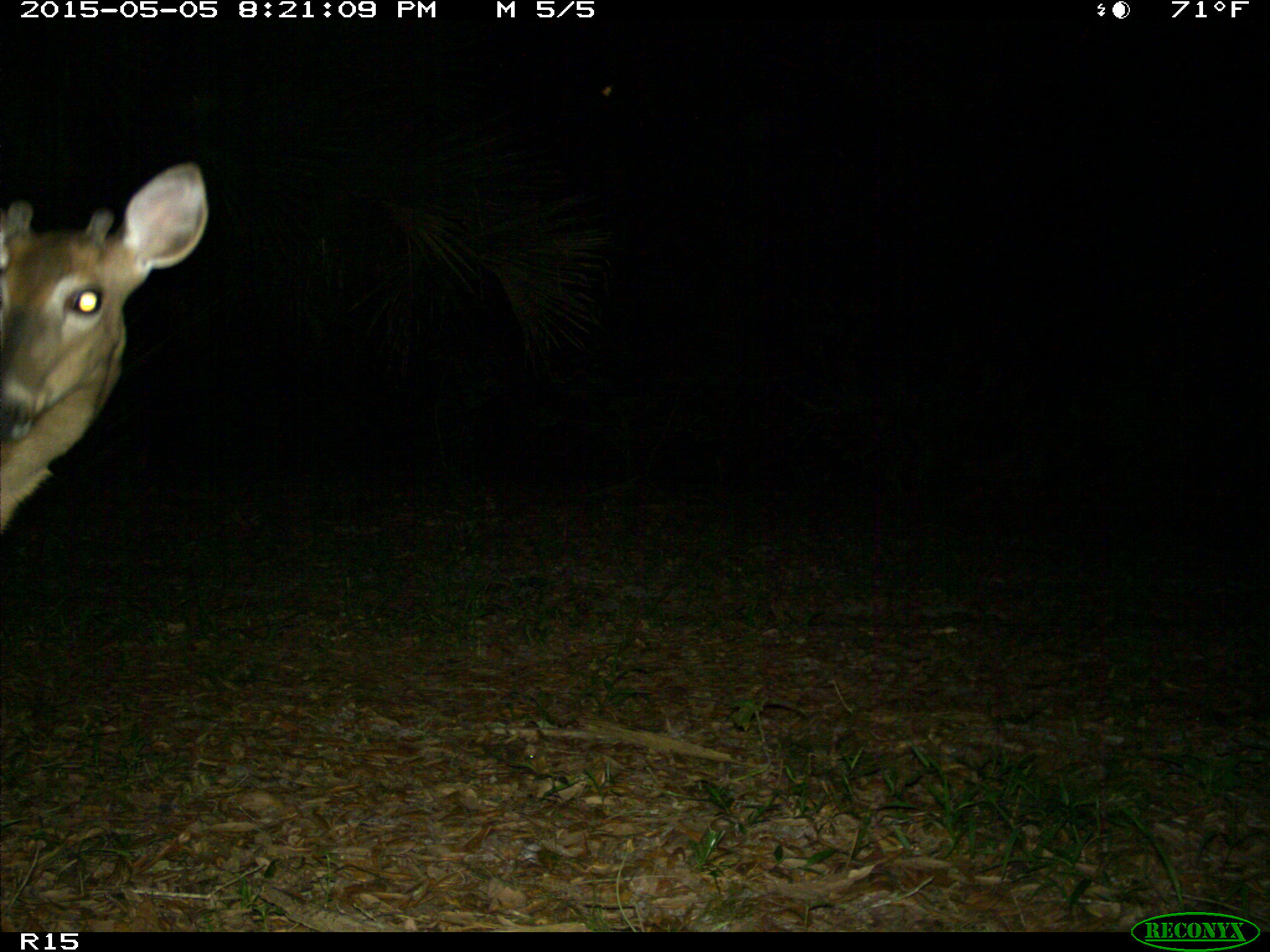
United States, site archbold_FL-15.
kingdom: Animalia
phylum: Chordata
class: Mammalia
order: Artiodactyla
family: Cervidae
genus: Odocoileus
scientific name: Odocoileus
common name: deer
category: unidentified deer